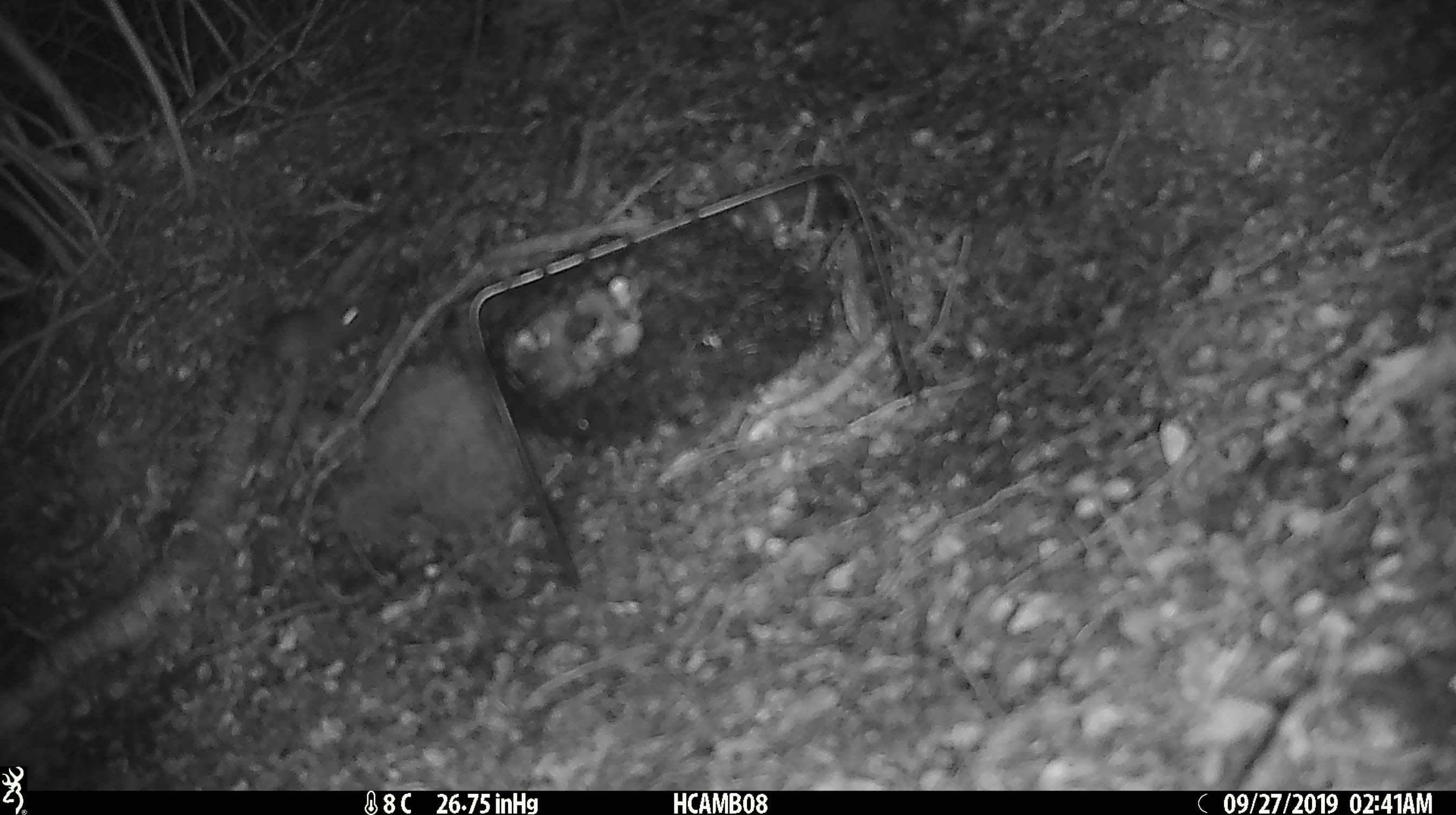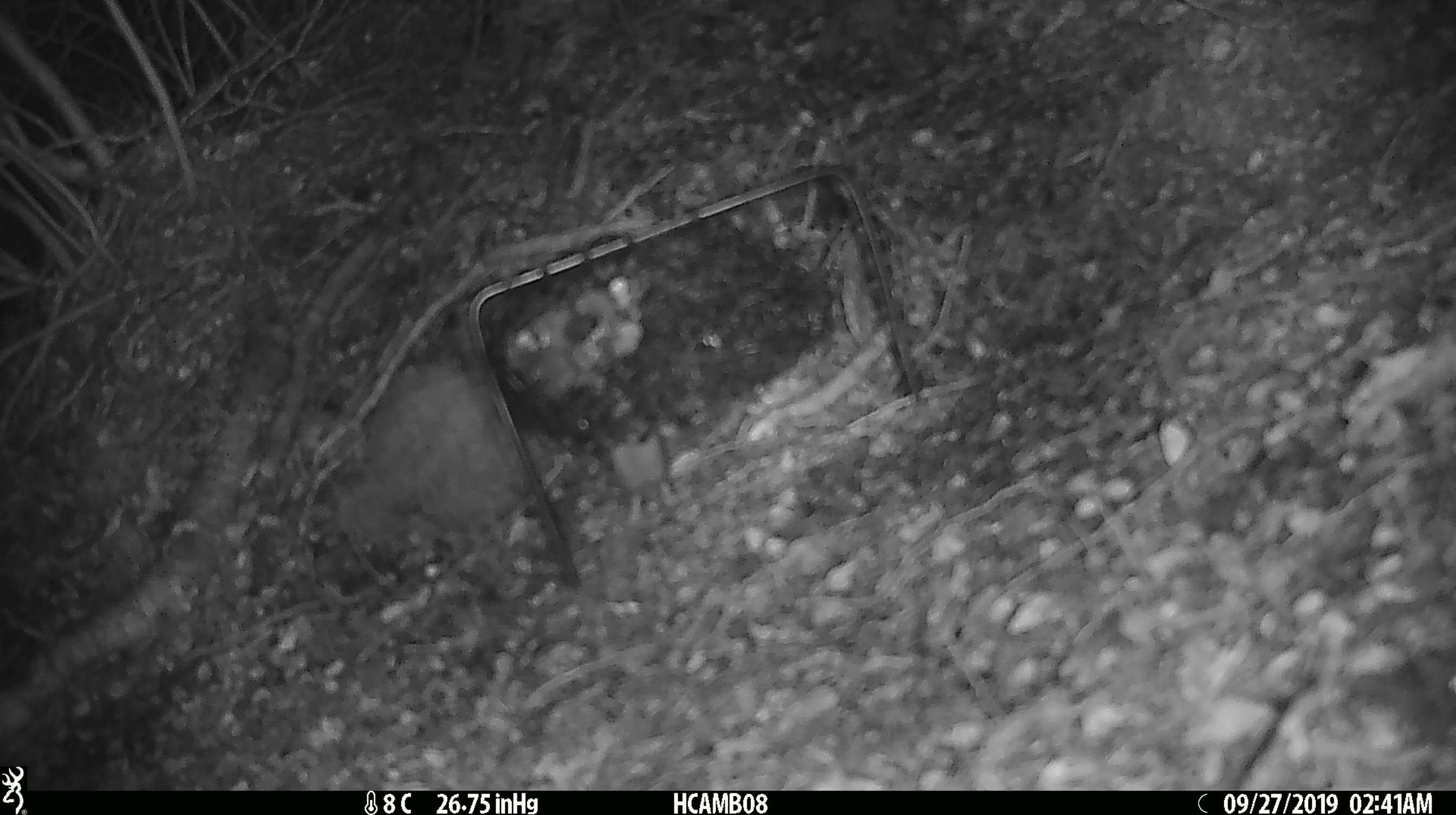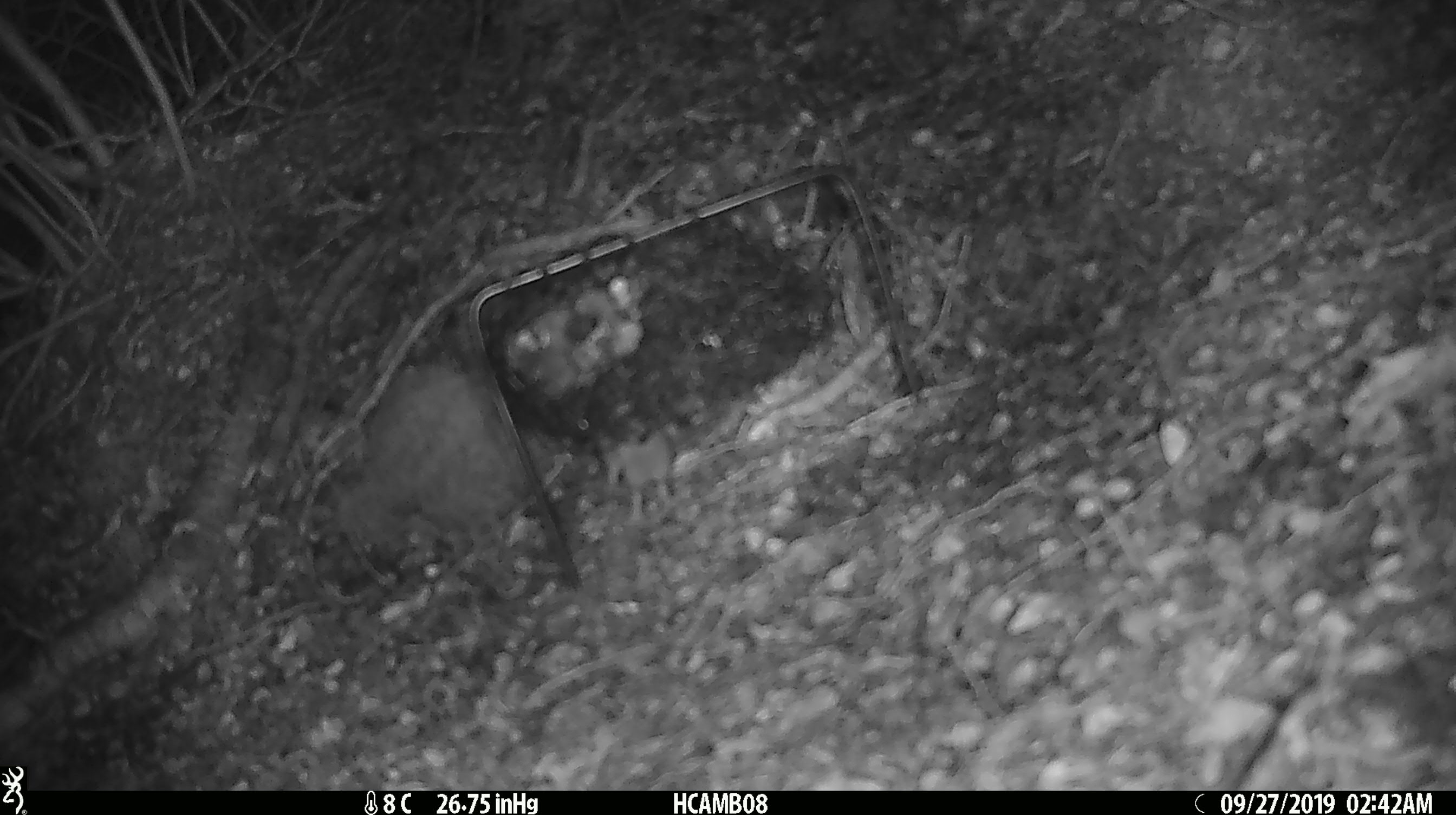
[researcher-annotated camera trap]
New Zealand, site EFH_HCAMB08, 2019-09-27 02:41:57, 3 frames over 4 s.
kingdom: Animalia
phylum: Chordata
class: Mammalia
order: Rodentia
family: Muridae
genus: Mus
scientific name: Mus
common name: mouse